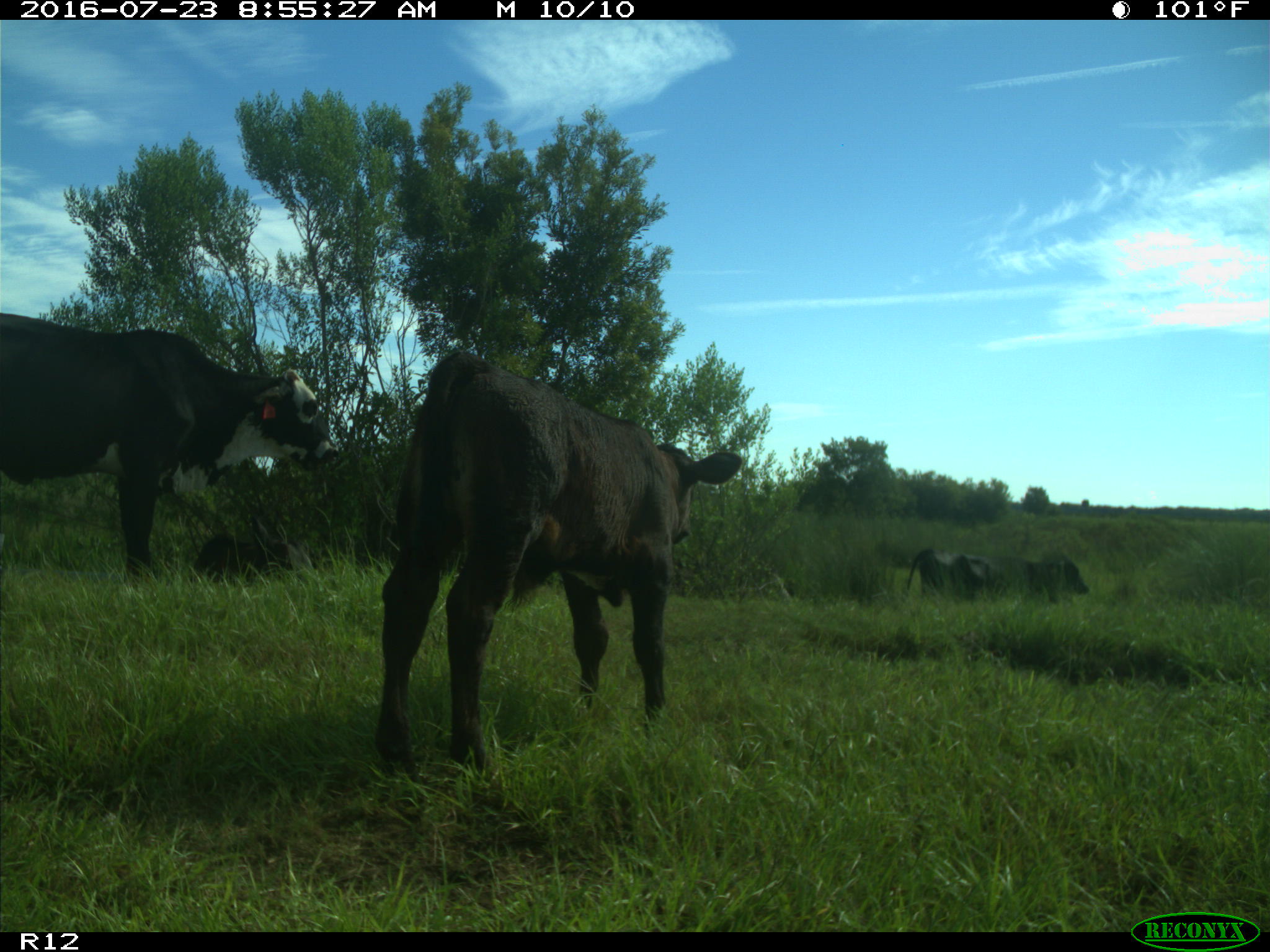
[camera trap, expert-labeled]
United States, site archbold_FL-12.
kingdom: Animalia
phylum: Chordata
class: Mammalia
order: Artiodactyla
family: Bovidae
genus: Bos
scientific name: Bos taurus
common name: domestic cow